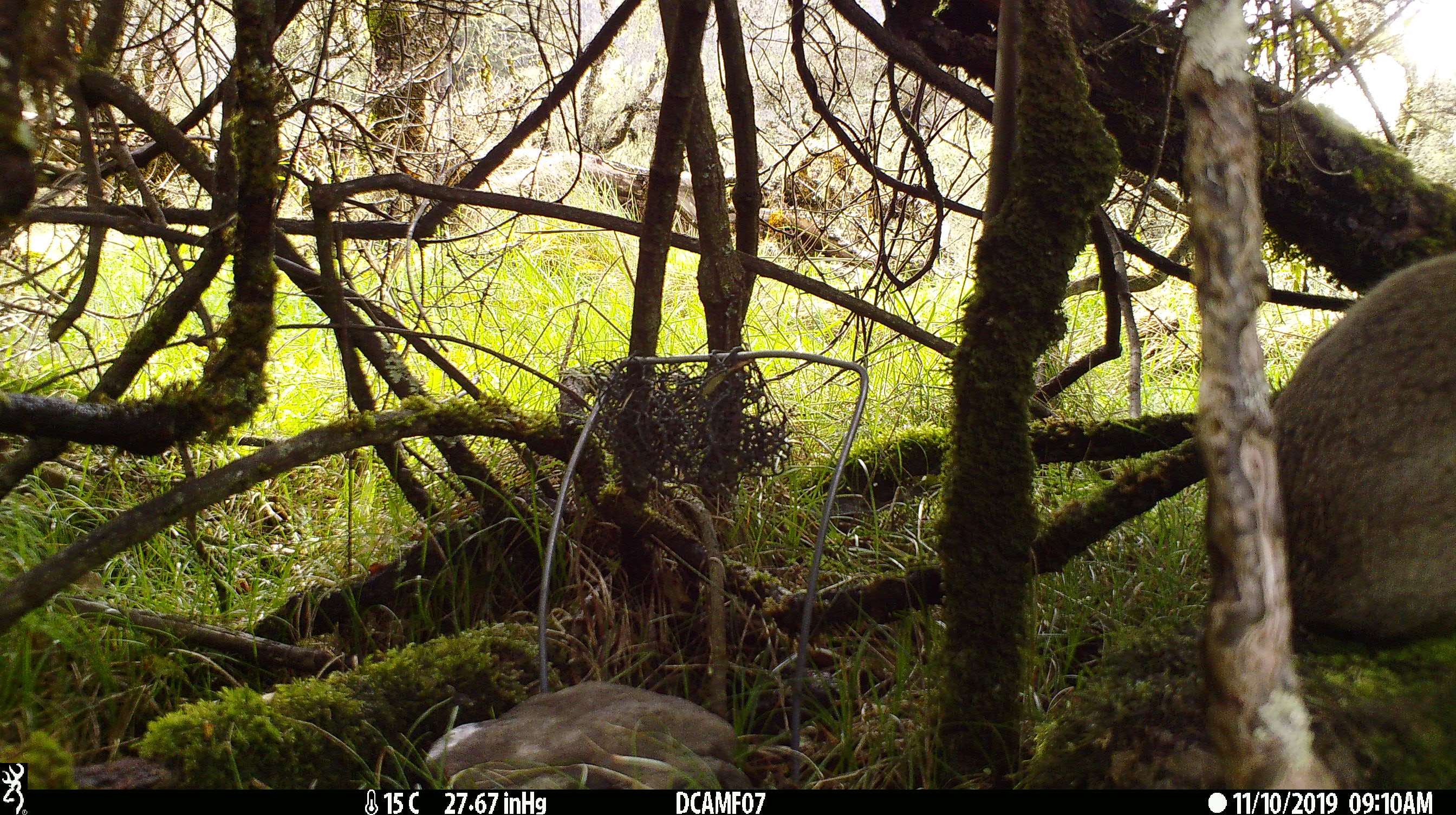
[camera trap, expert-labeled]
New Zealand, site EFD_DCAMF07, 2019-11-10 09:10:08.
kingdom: Animalia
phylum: Chordata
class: Mammalia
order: Lagomorpha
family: Leporidae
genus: Oryctolagus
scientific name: Oryctolagus cuniculus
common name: european rabbit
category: rabbit